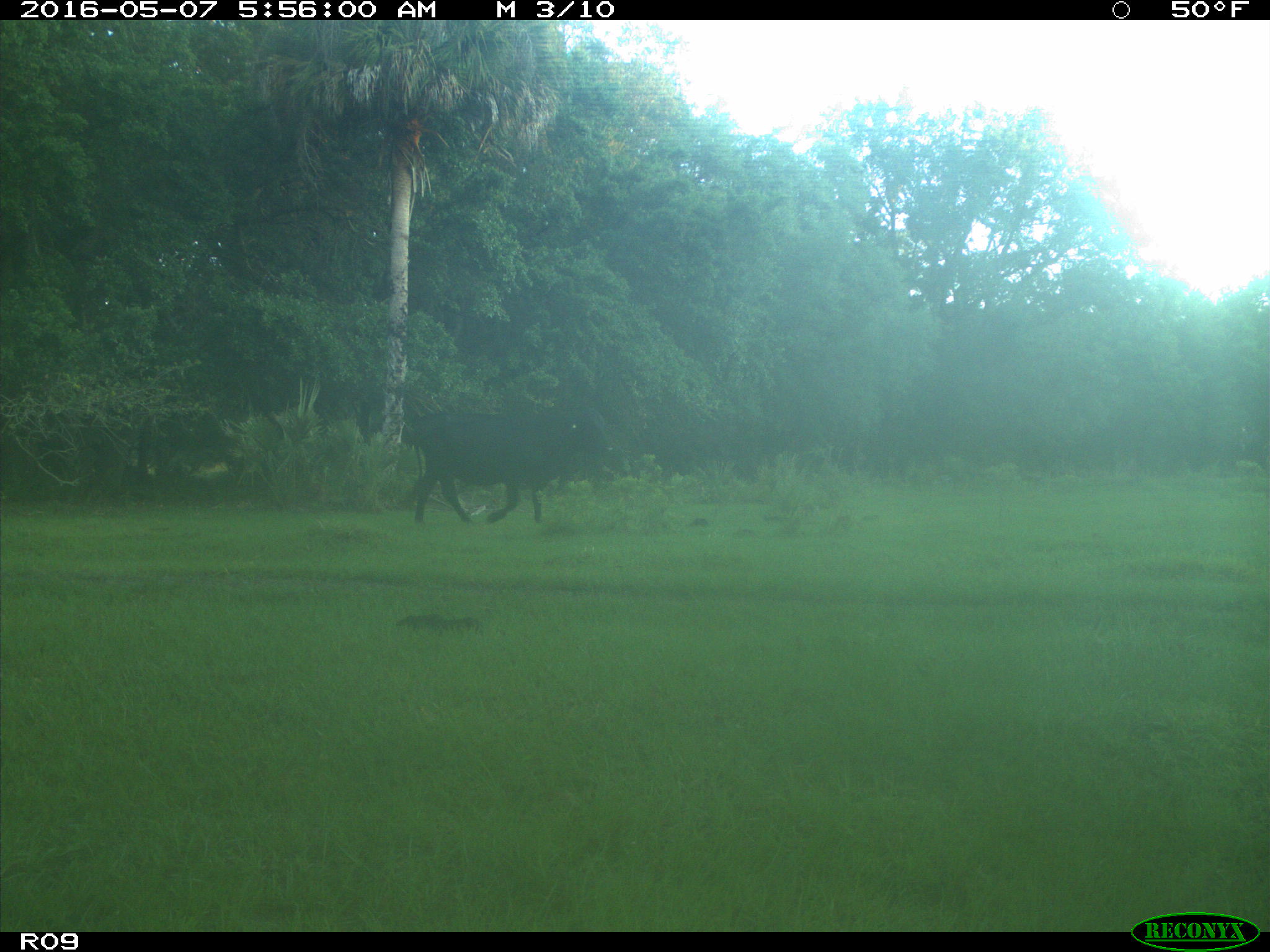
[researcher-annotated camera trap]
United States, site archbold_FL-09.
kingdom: Animalia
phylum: Chordata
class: Mammalia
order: Artiodactyla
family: Bovidae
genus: Bos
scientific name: Bos taurus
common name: domestic cow